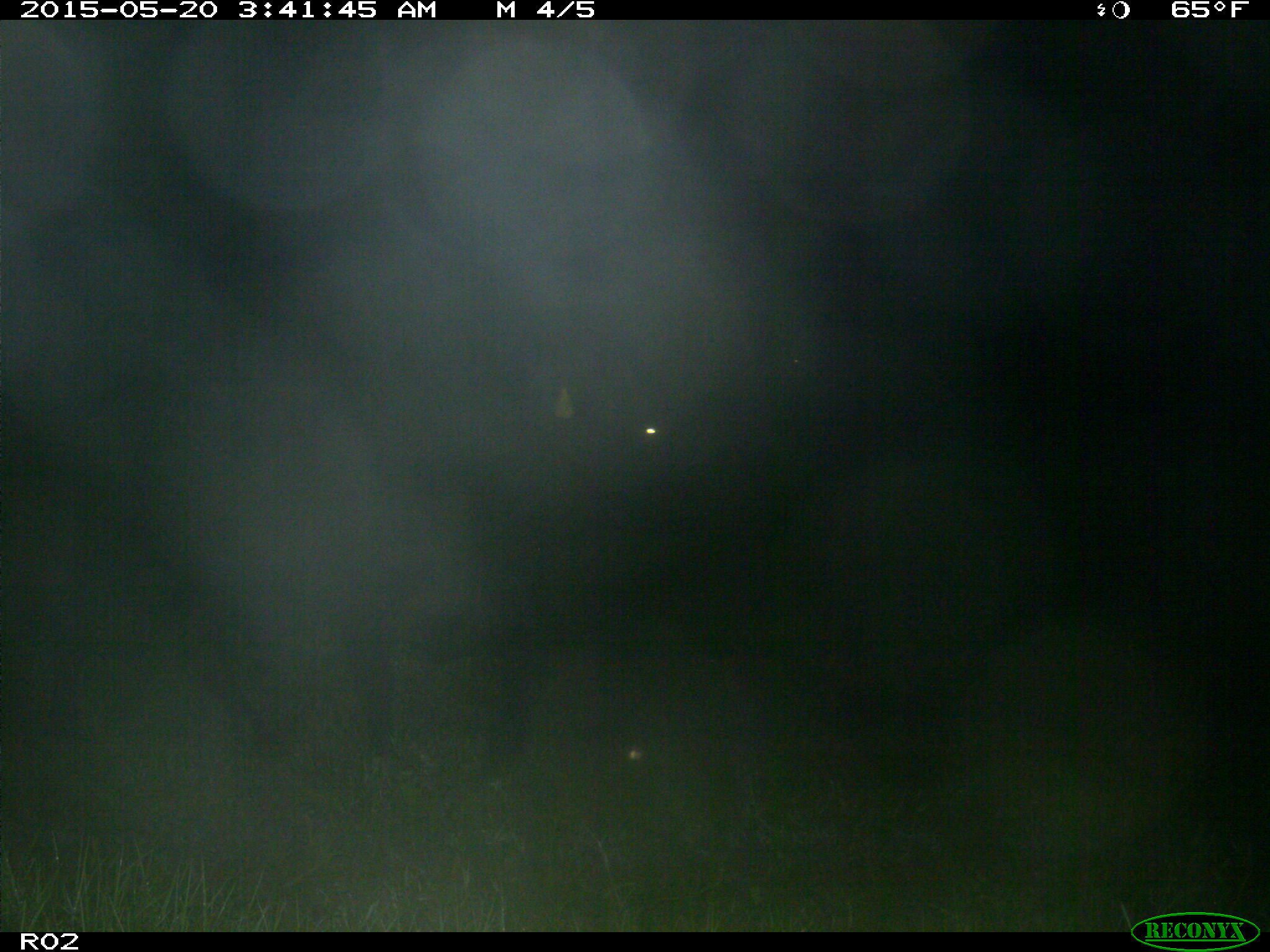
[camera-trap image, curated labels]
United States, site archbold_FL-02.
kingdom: Animalia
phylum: Chordata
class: Mammalia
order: Artiodactyla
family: Bovidae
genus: Bos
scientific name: Bos taurus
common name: domestic cow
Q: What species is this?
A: Bos taurus (domestic cow).